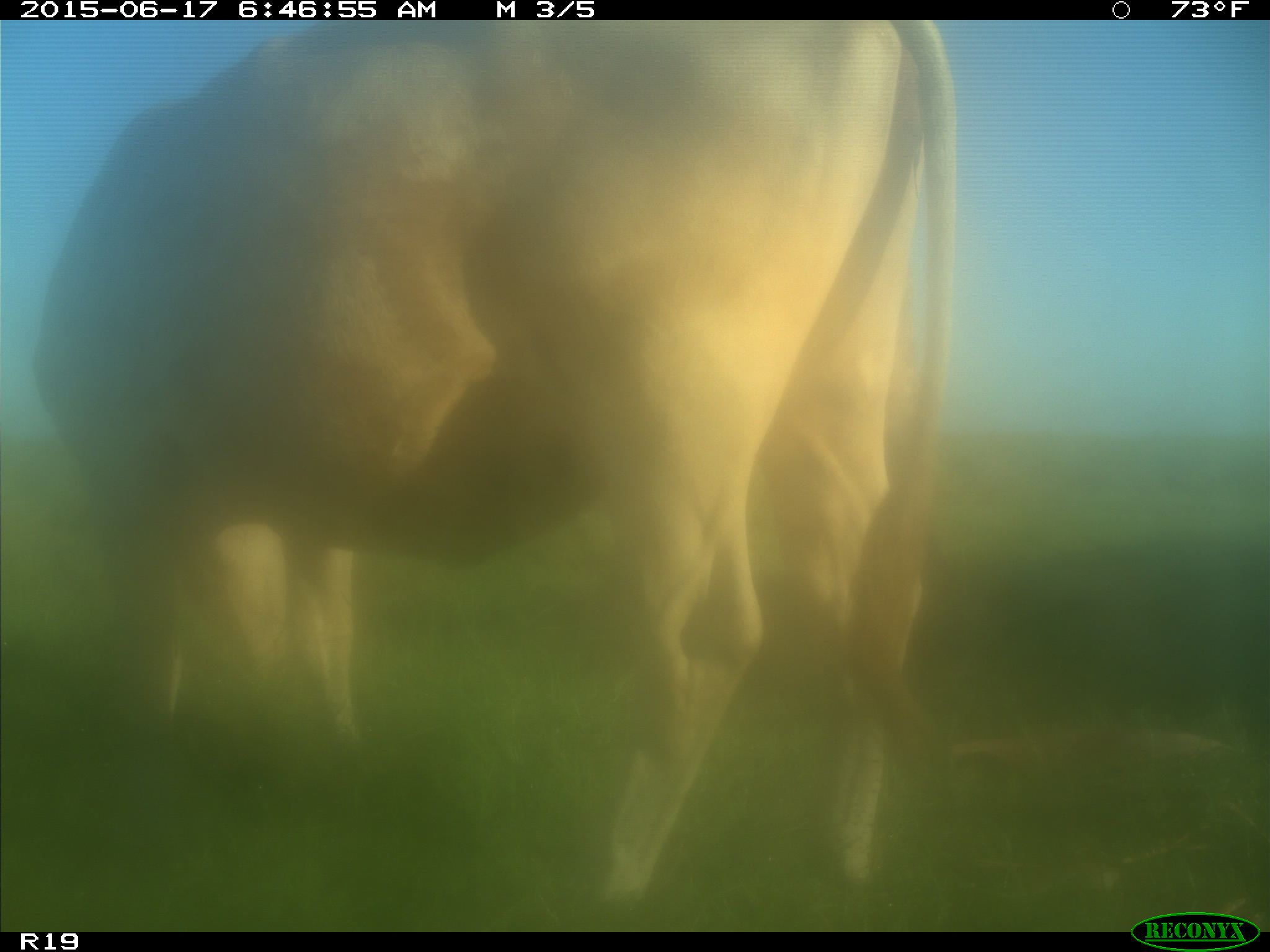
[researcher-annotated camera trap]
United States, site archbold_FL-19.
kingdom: Animalia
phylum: Chordata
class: Mammalia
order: Artiodactyla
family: Bovidae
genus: Bos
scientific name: Bos taurus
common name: domestic cow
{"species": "Bos taurus (domestic cow)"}